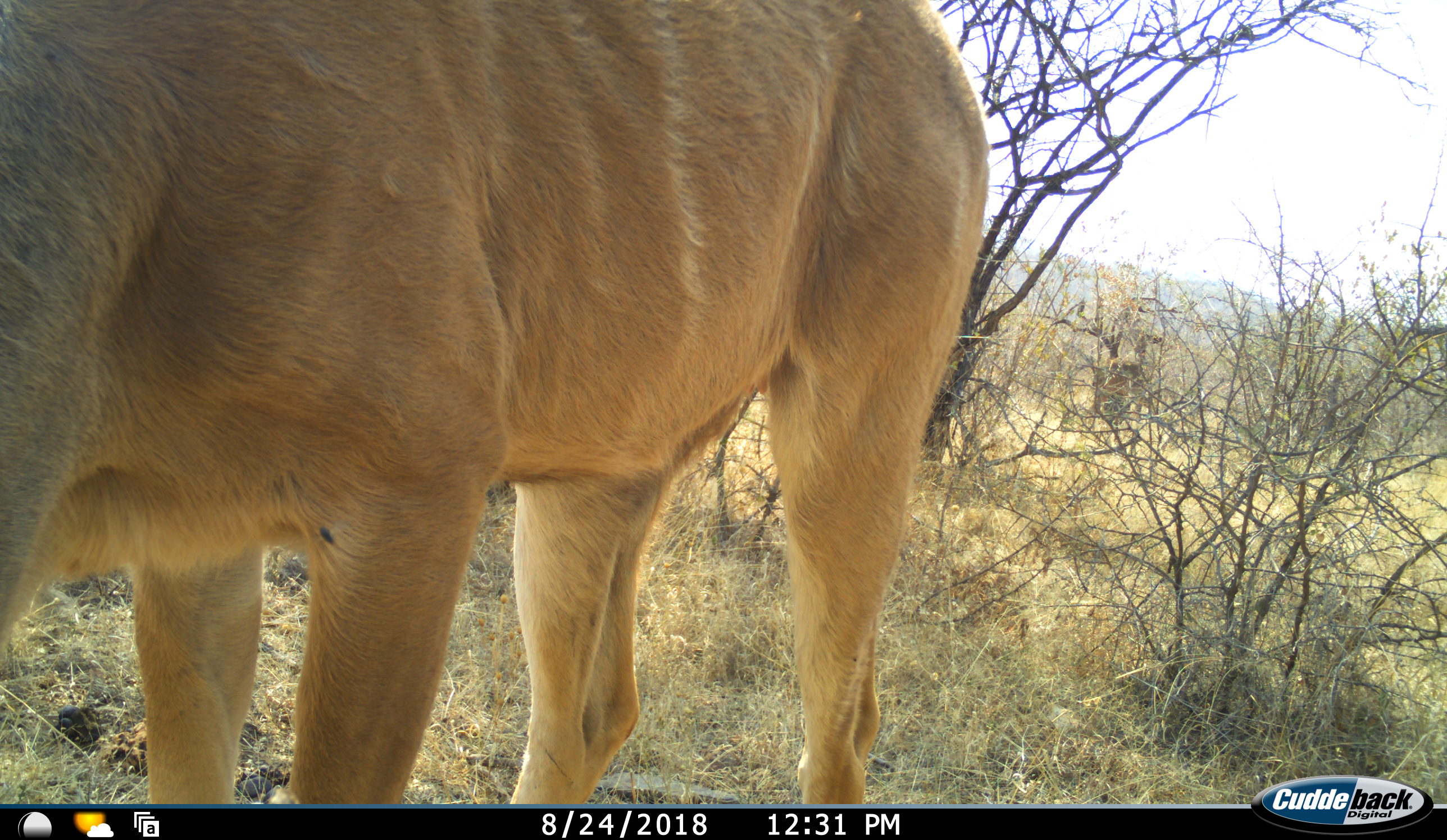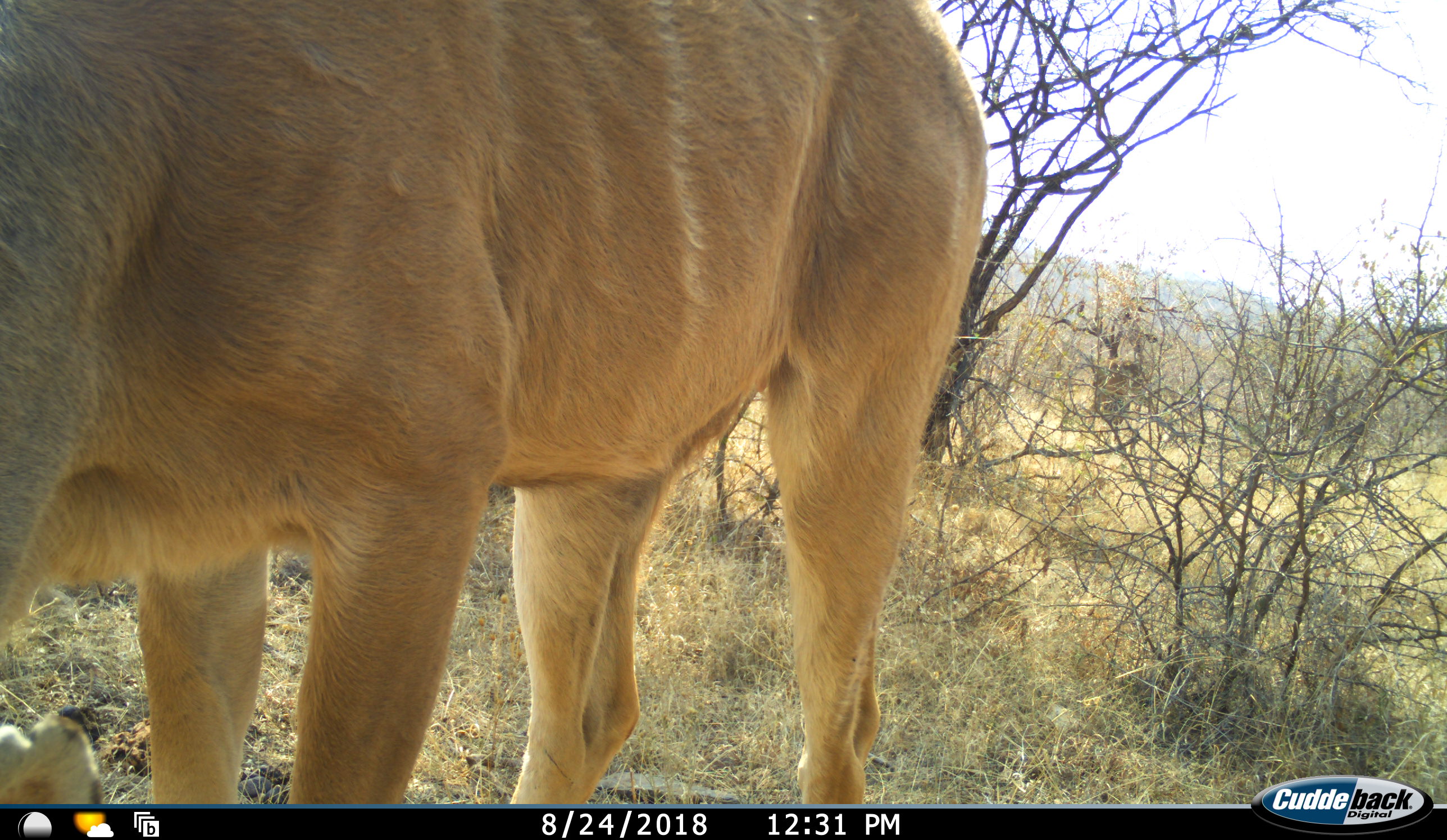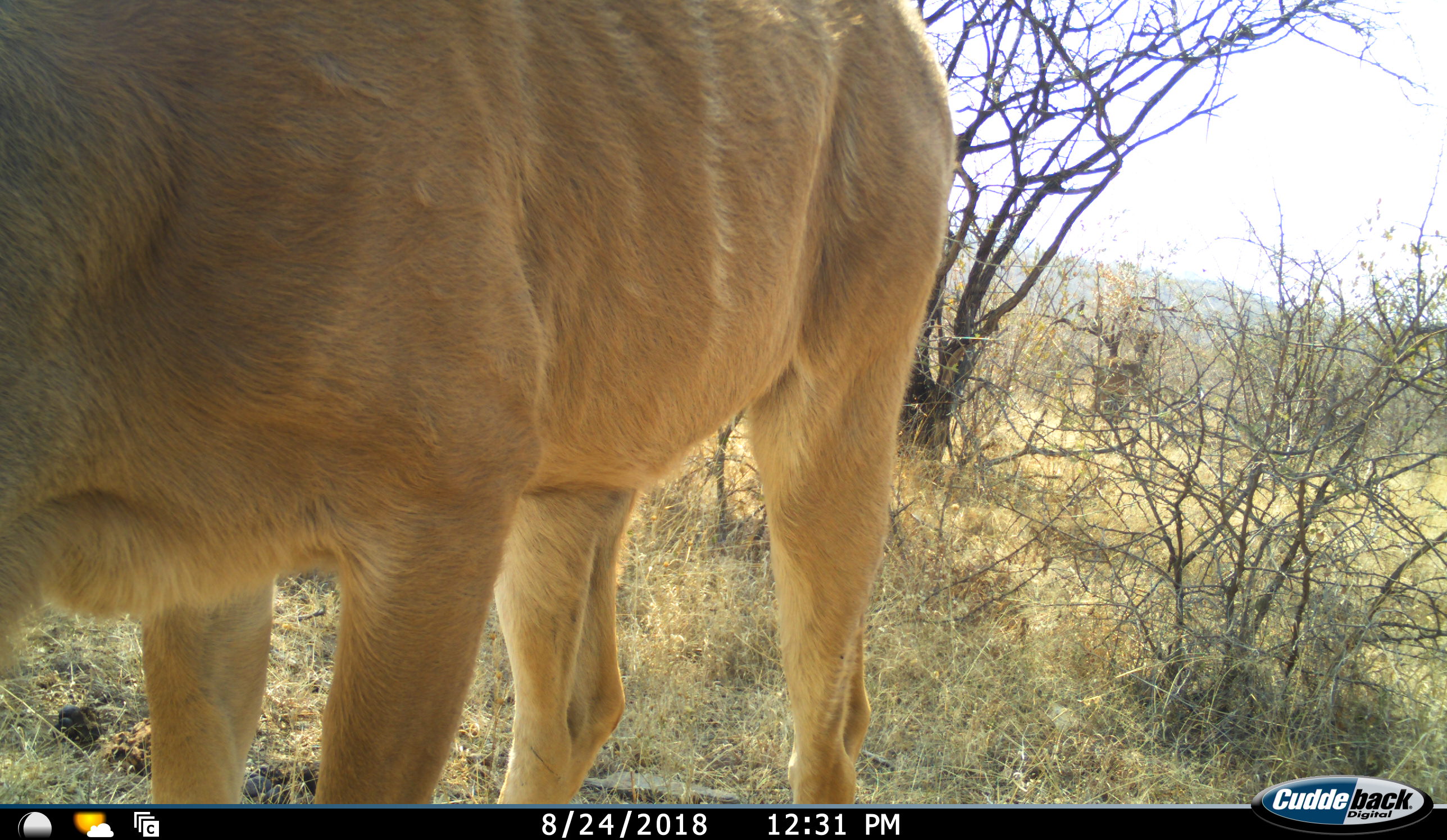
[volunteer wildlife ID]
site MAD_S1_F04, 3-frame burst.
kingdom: Animalia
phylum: Chordata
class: Mammalia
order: Artiodactyla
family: Bovidae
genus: Tragelaphus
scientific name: Tragelaphus oryx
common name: eland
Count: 1.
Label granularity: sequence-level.